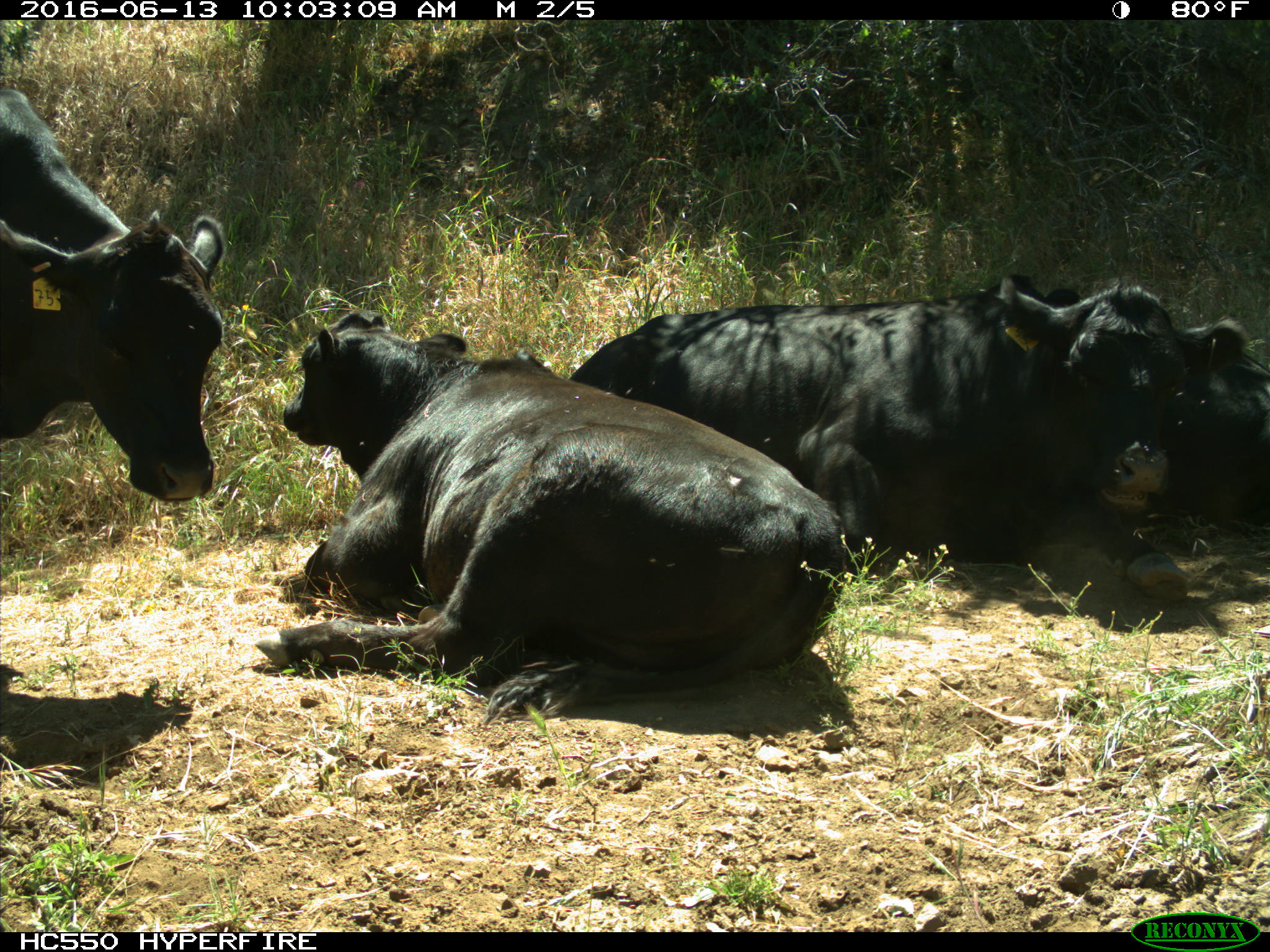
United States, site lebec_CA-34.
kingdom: Animalia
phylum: Chordata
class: Mammalia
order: Artiodactyla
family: Bovidae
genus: Bos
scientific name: Bos taurus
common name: domestic cow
Bos taurus (domestic cow).